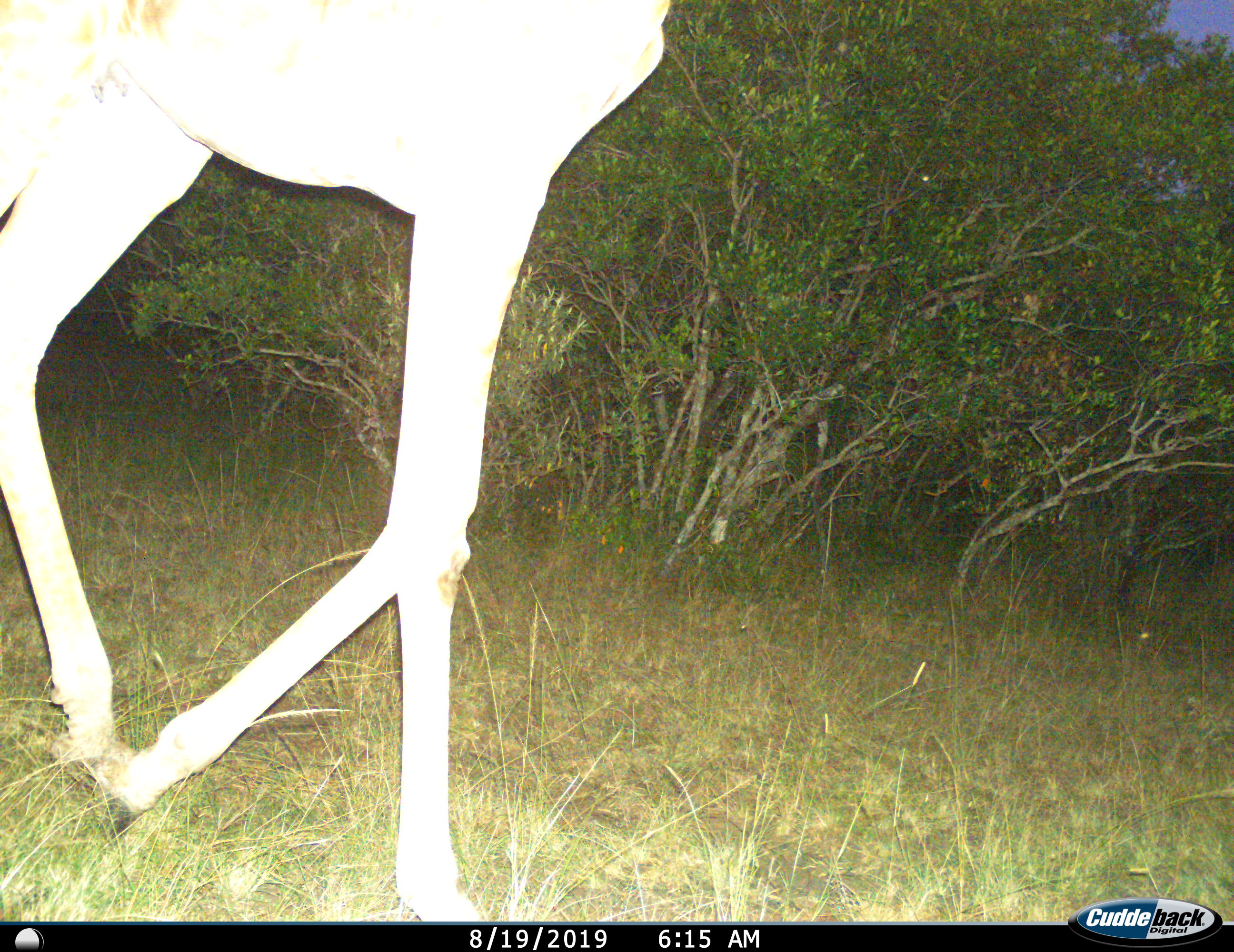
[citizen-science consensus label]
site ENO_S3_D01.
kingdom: Animalia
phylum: Chordata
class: Mammalia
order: Artiodactyla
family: Giraffidae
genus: Giraffa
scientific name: Giraffa camelopardalis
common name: giraffe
Giraffe (Giraffa camelopardalis), count 1. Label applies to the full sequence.